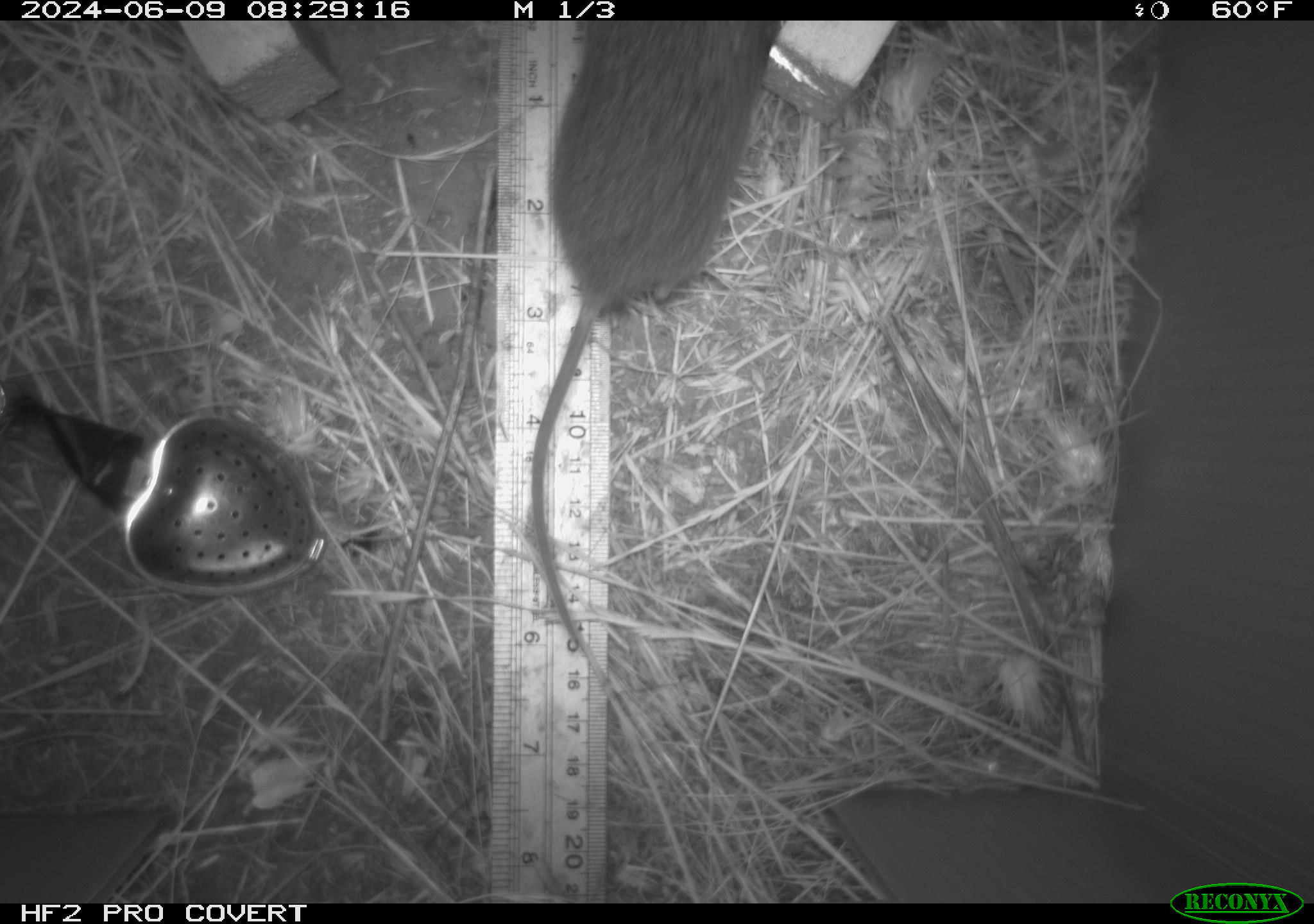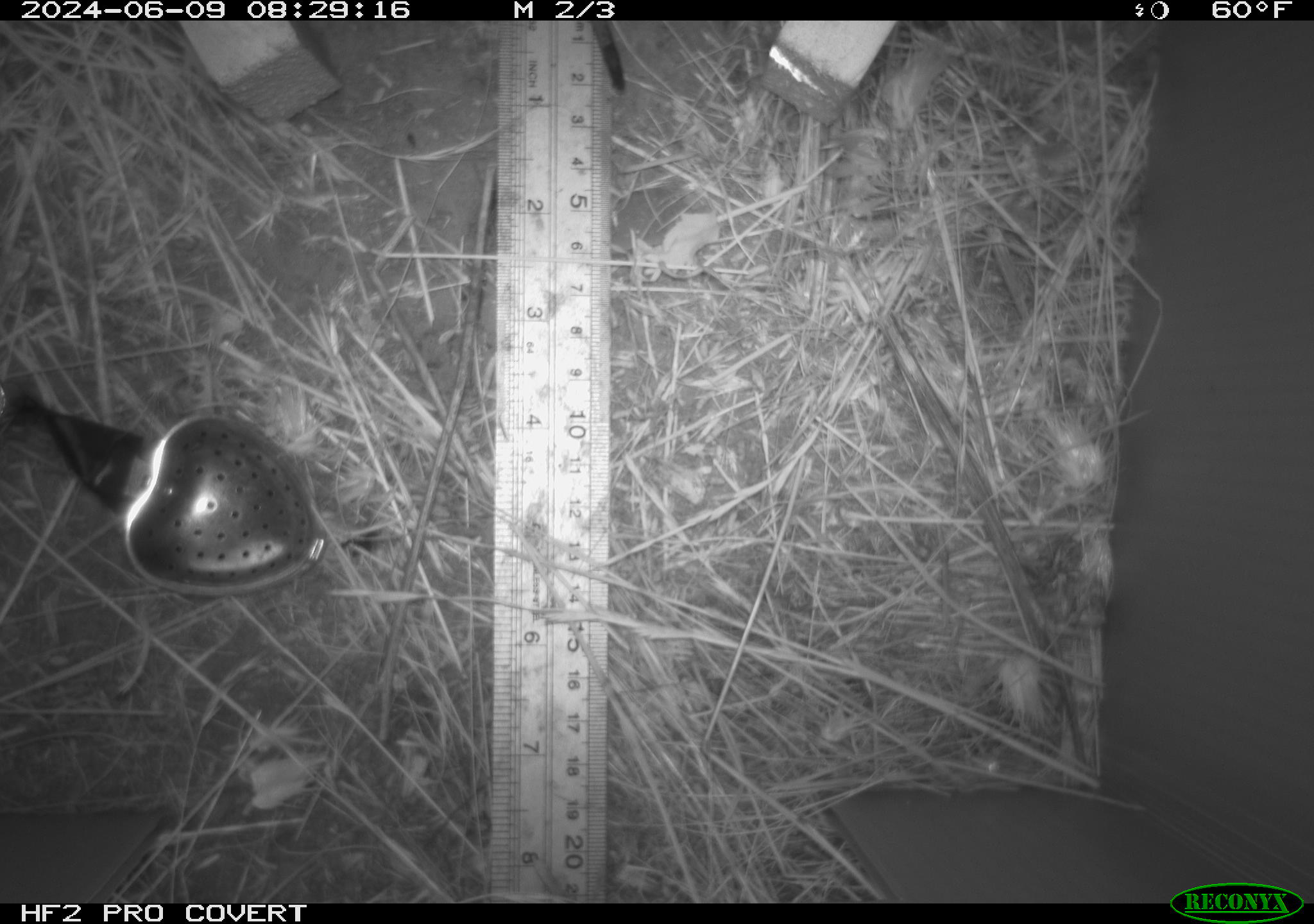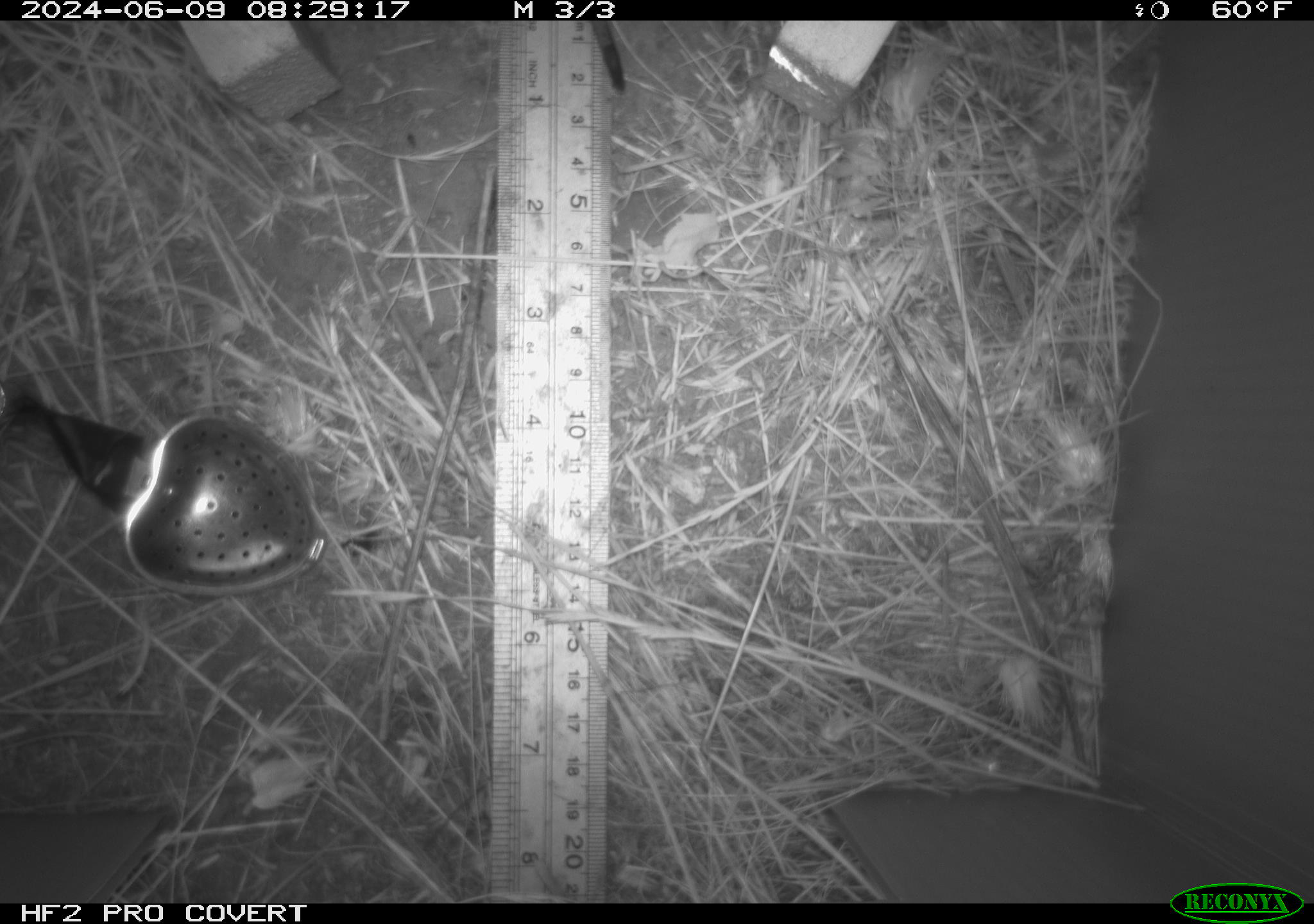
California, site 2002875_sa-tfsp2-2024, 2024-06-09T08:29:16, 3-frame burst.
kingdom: Animalia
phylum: Chordata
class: Mammalia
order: Rodentia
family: Cricetidae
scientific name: Arvicolinae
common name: voles, lemmings, and muskrats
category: arvicolinae subfamily